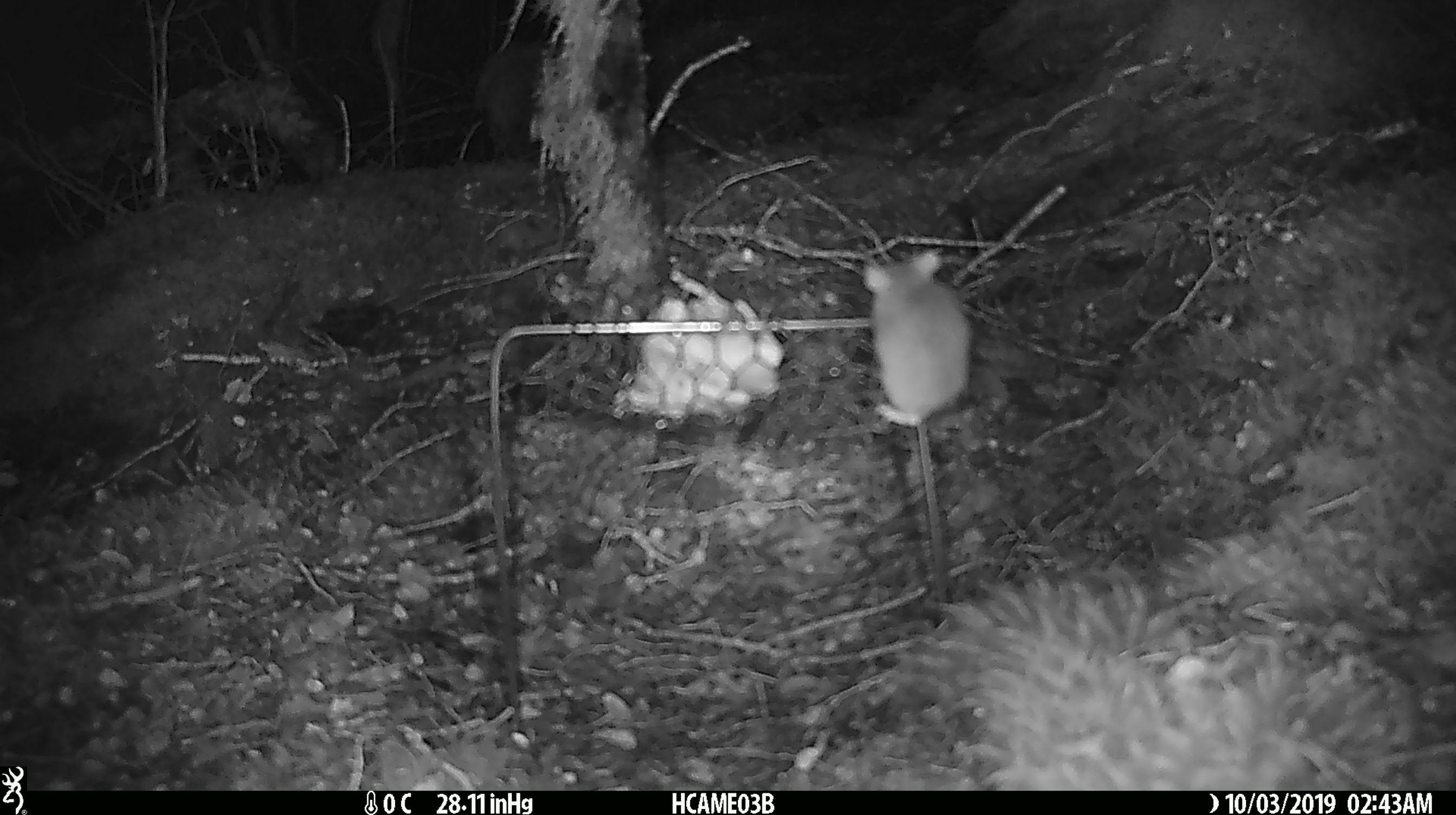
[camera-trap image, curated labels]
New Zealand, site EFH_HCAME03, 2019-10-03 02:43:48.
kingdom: Animalia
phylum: Chordata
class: Mammalia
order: Rodentia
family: Muridae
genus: Mus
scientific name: Mus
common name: mouse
Mouse (Mus).